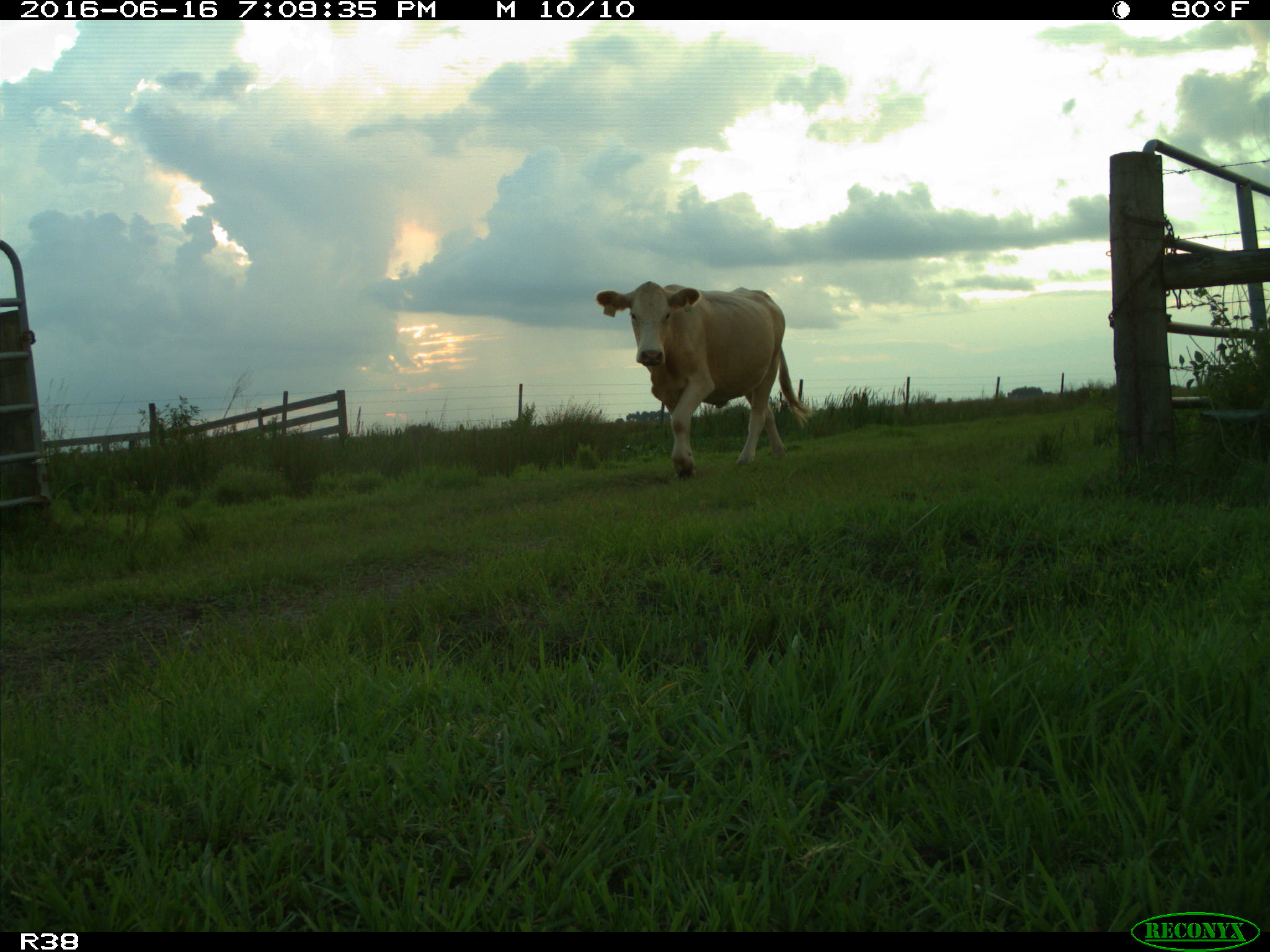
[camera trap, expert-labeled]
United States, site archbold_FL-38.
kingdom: Animalia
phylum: Chordata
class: Mammalia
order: Artiodactyla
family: Bovidae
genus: Bos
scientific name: Bos taurus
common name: domestic cow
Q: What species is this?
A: Bos taurus (domestic cow).